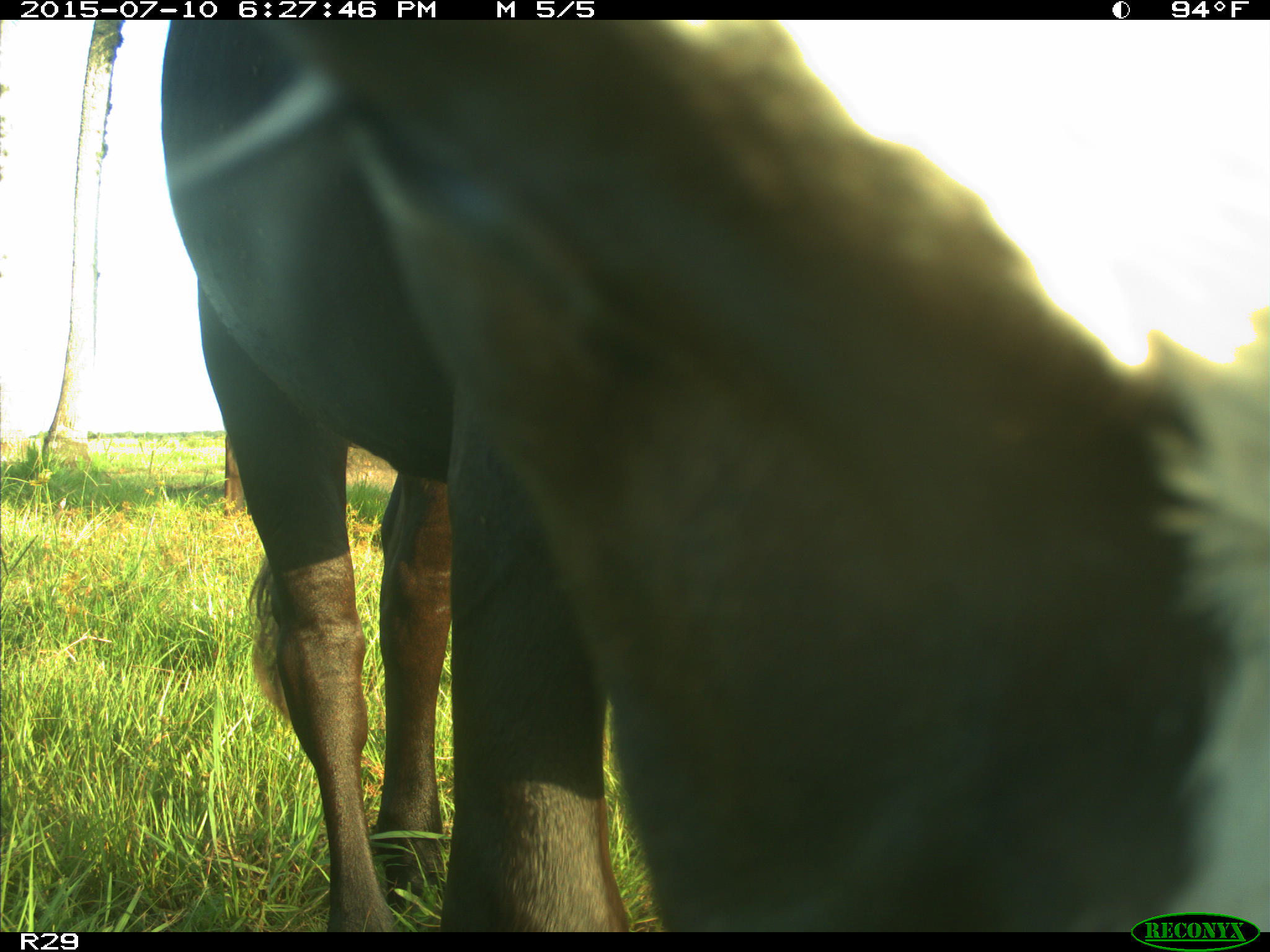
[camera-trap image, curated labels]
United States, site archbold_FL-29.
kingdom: Animalia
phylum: Chordata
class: Mammalia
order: Artiodactyla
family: Bovidae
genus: Bos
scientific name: Bos taurus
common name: domestic cow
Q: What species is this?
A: Bos taurus (domestic cow).